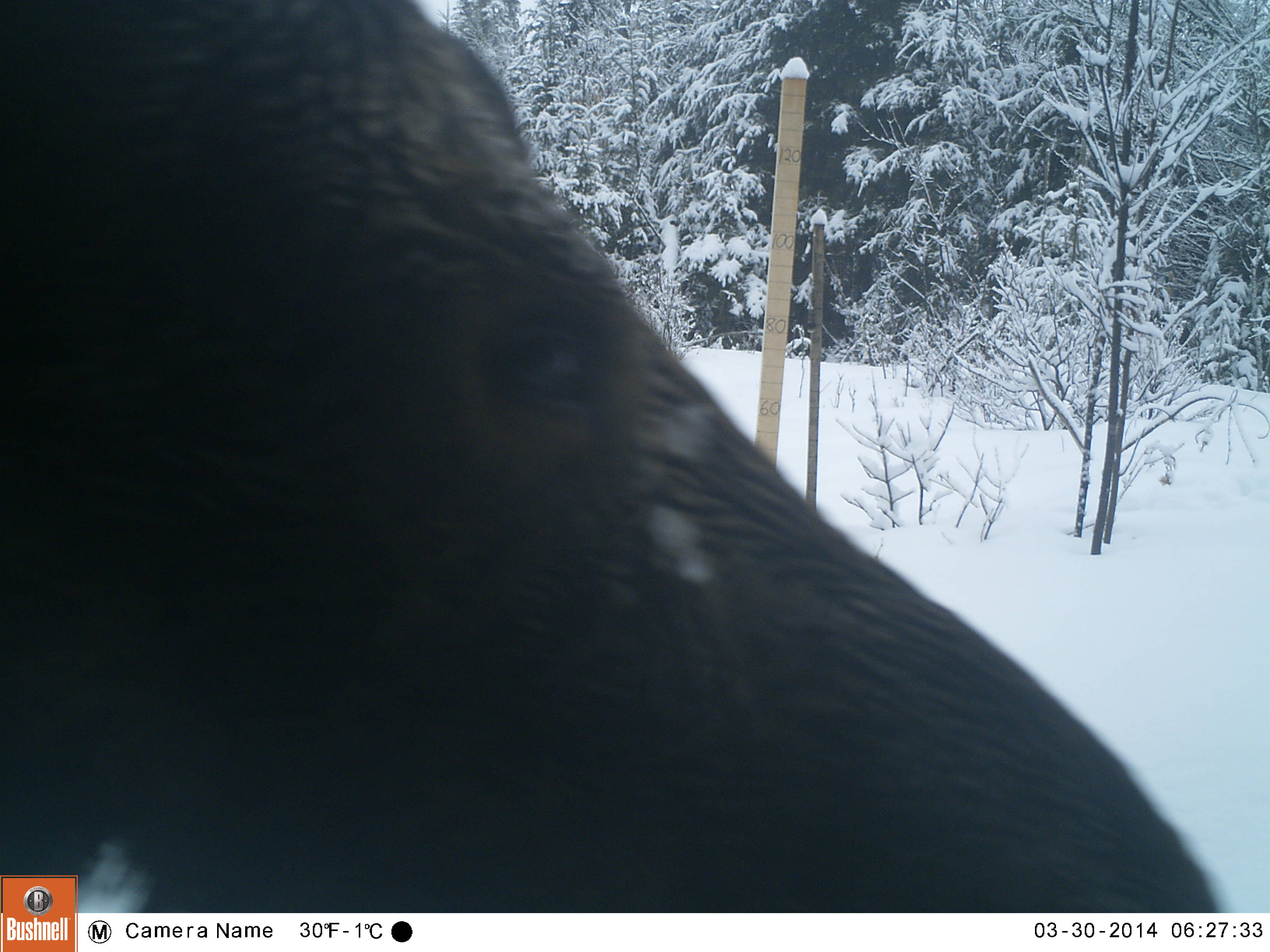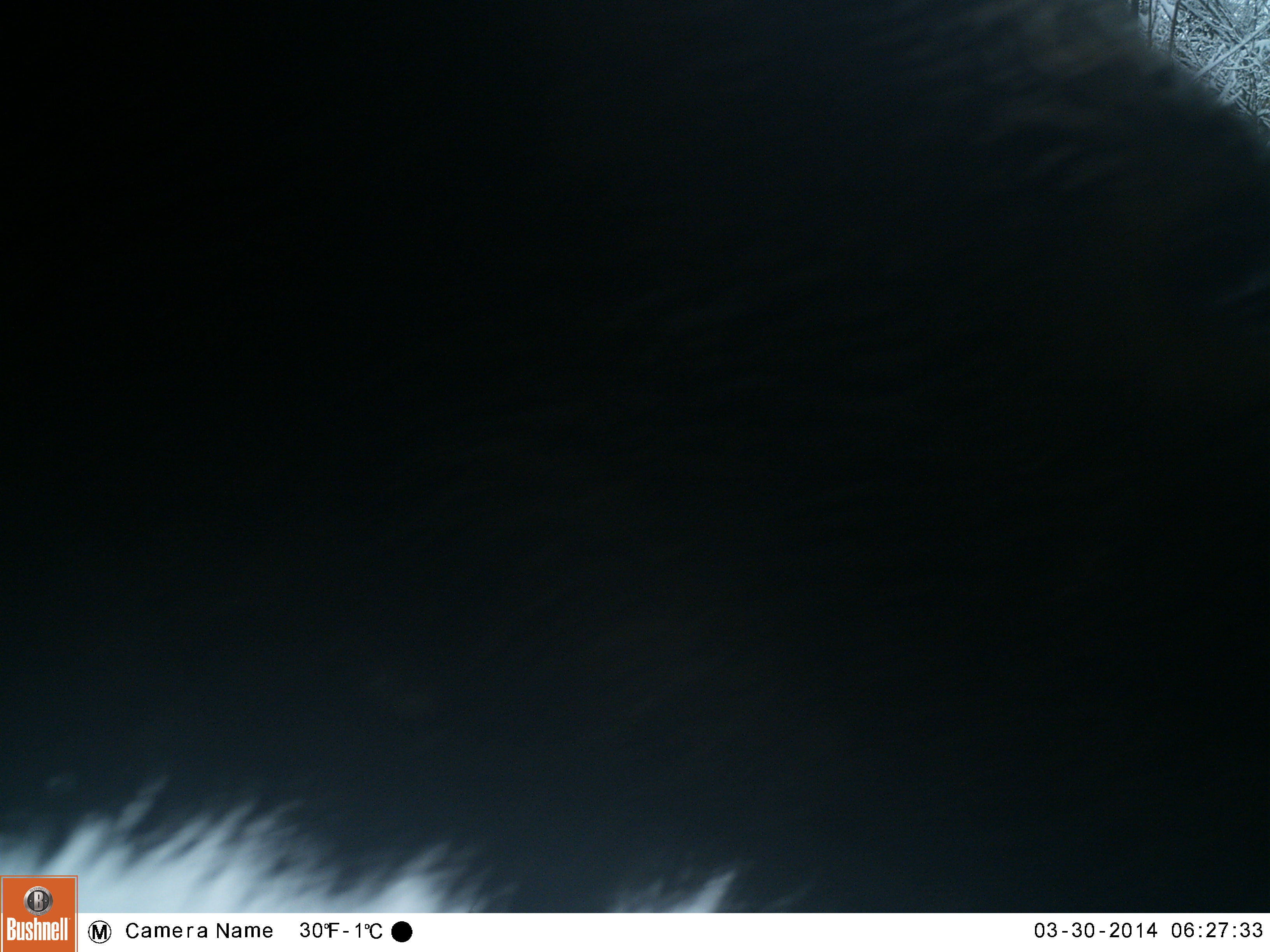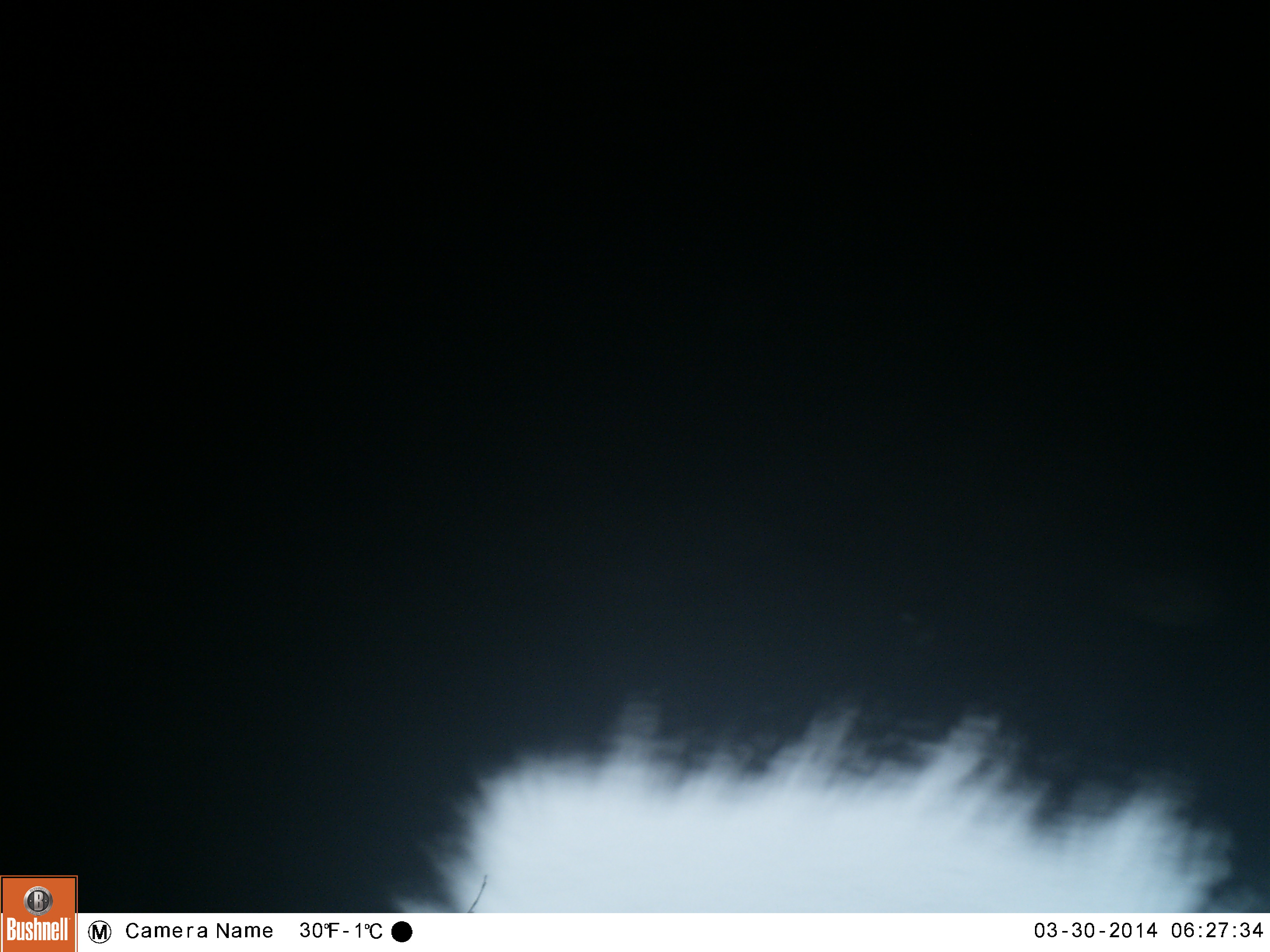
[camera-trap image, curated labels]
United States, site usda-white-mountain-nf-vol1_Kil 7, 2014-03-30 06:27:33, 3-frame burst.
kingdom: Animalia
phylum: Chordata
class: Mammalia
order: Artiodactyla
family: Cervidae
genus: Alces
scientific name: Alces alces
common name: moose